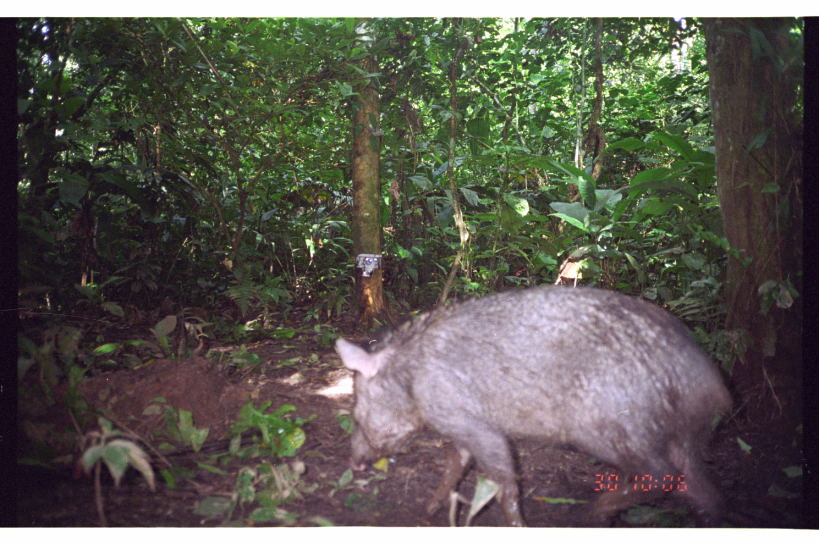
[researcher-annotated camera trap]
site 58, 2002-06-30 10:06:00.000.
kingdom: Animalia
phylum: Chordata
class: Mammalia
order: Artiodactyla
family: Tayassuidae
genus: Pecari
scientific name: Pecari tajacu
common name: collared peccary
Pecari tajacu (collared peccary).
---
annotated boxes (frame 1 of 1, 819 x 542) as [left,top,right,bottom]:
pecari tajacu: [333,285,734,527]